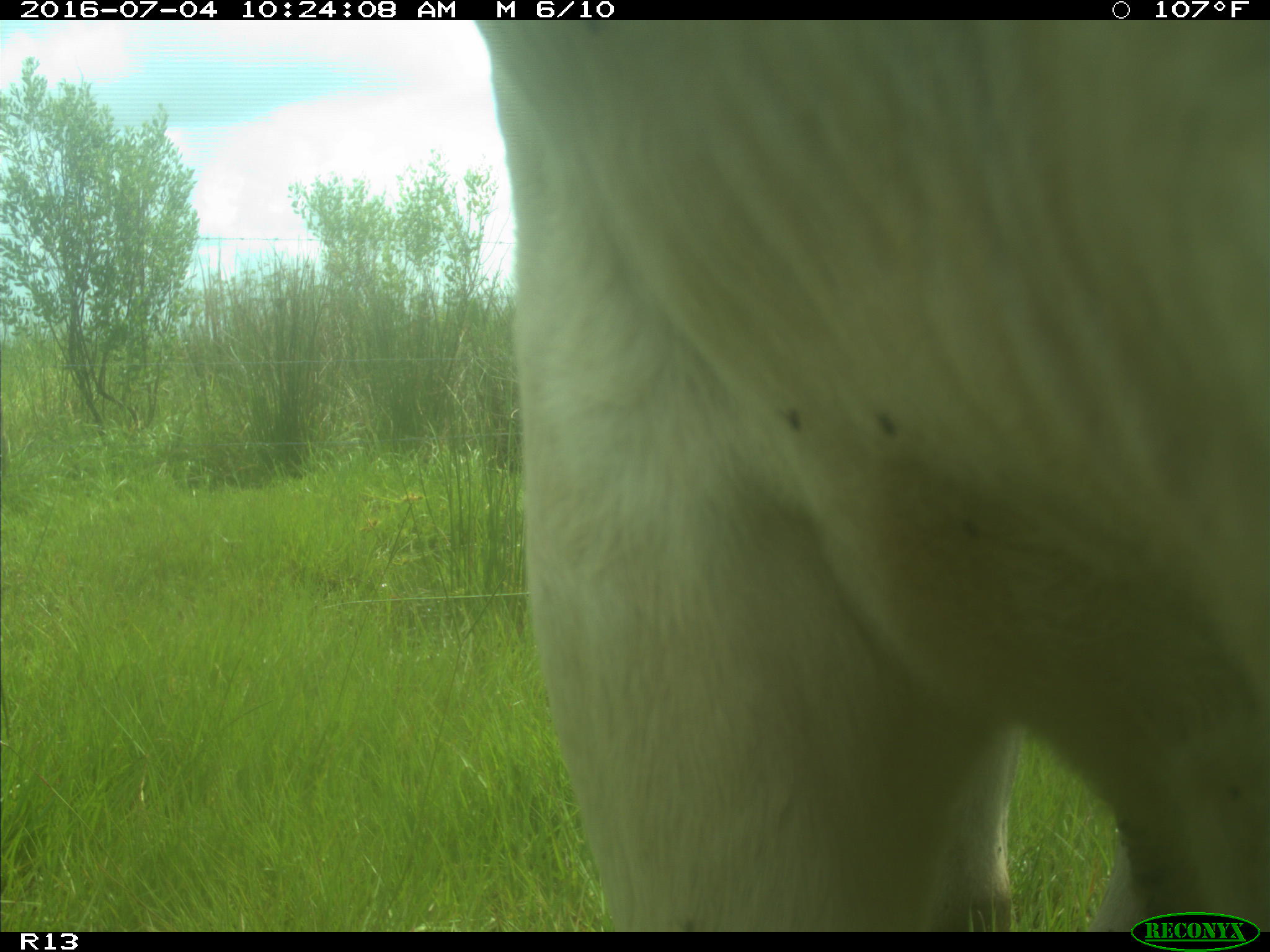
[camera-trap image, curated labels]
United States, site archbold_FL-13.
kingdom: Animalia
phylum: Chordata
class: Mammalia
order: Artiodactyla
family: Bovidae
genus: Bos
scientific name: Bos taurus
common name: domestic cow